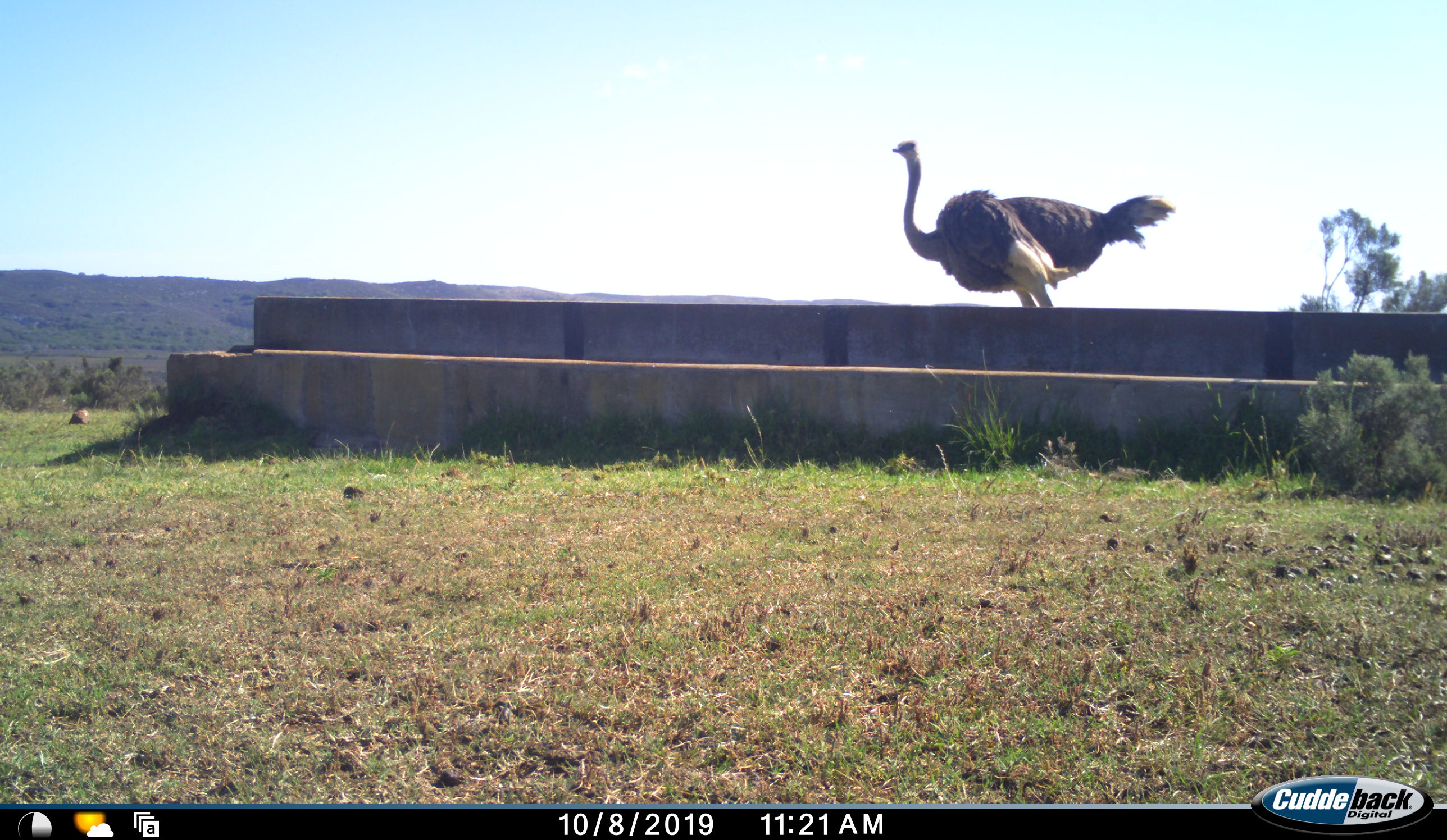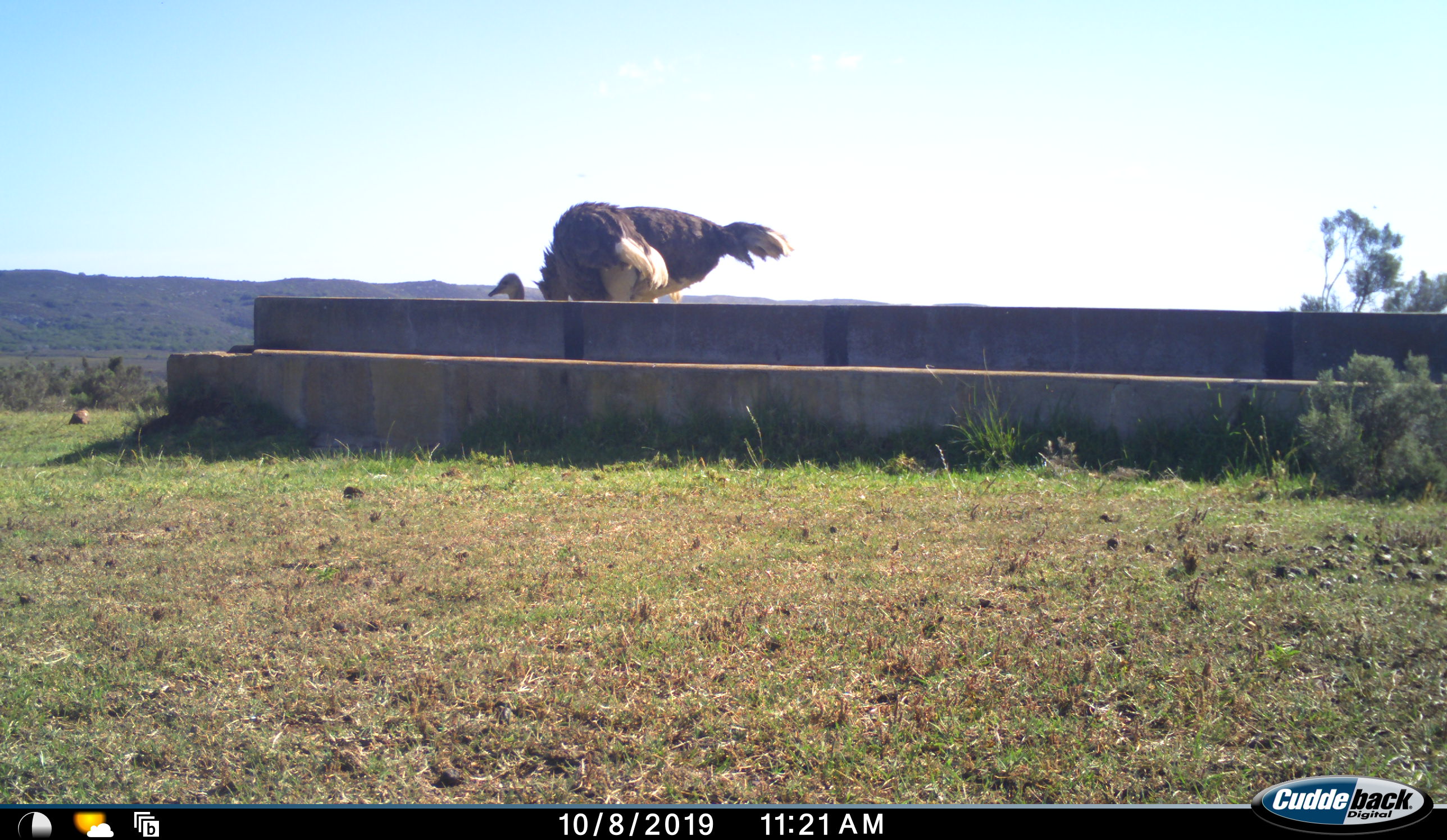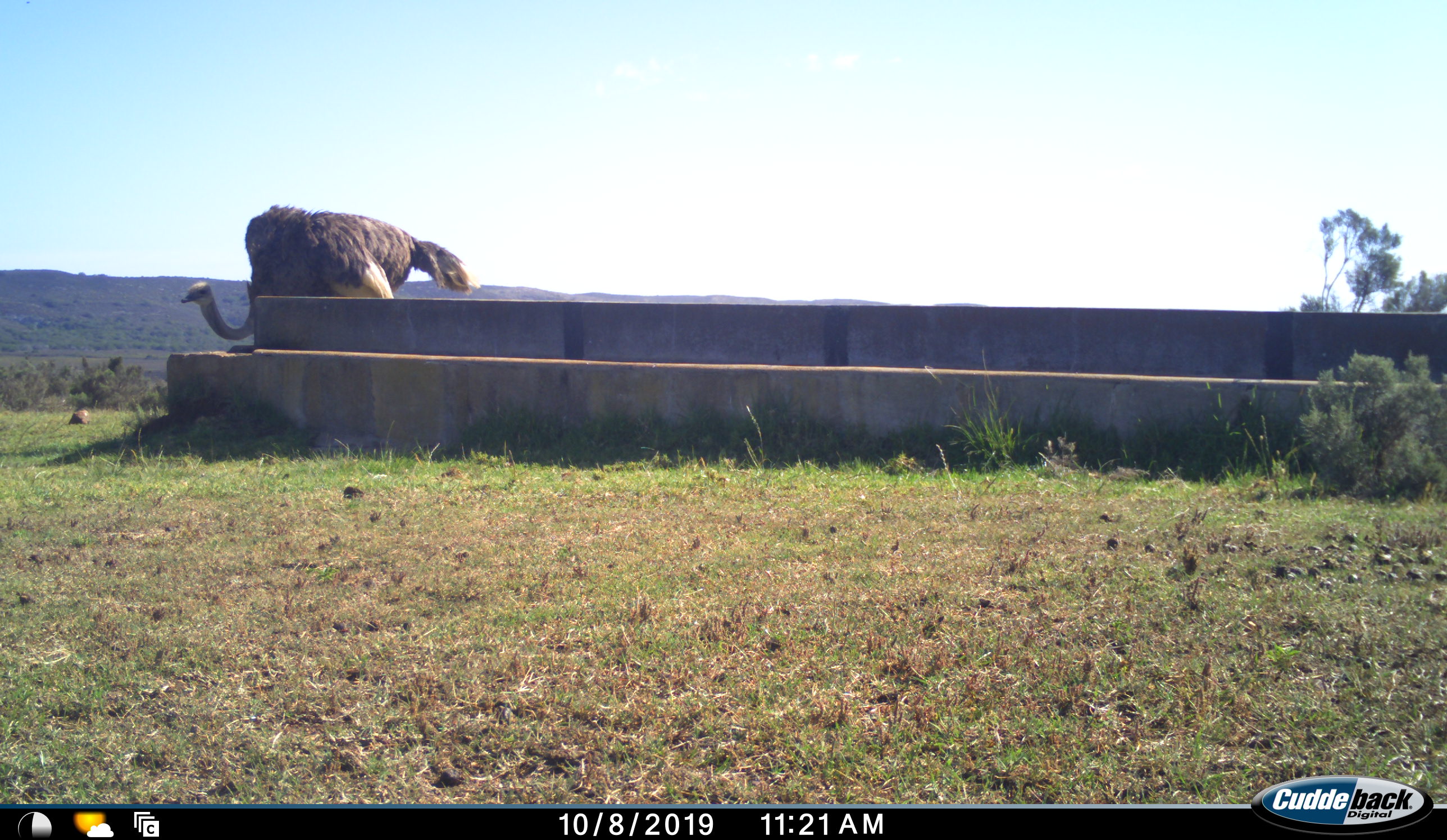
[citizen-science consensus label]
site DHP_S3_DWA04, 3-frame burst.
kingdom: Animalia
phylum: Chordata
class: Aves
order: Struthioniformes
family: Struthionidae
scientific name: Struthionidae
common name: ostrich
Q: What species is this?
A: Ostrich (Struthionidae).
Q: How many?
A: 1.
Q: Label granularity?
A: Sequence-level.